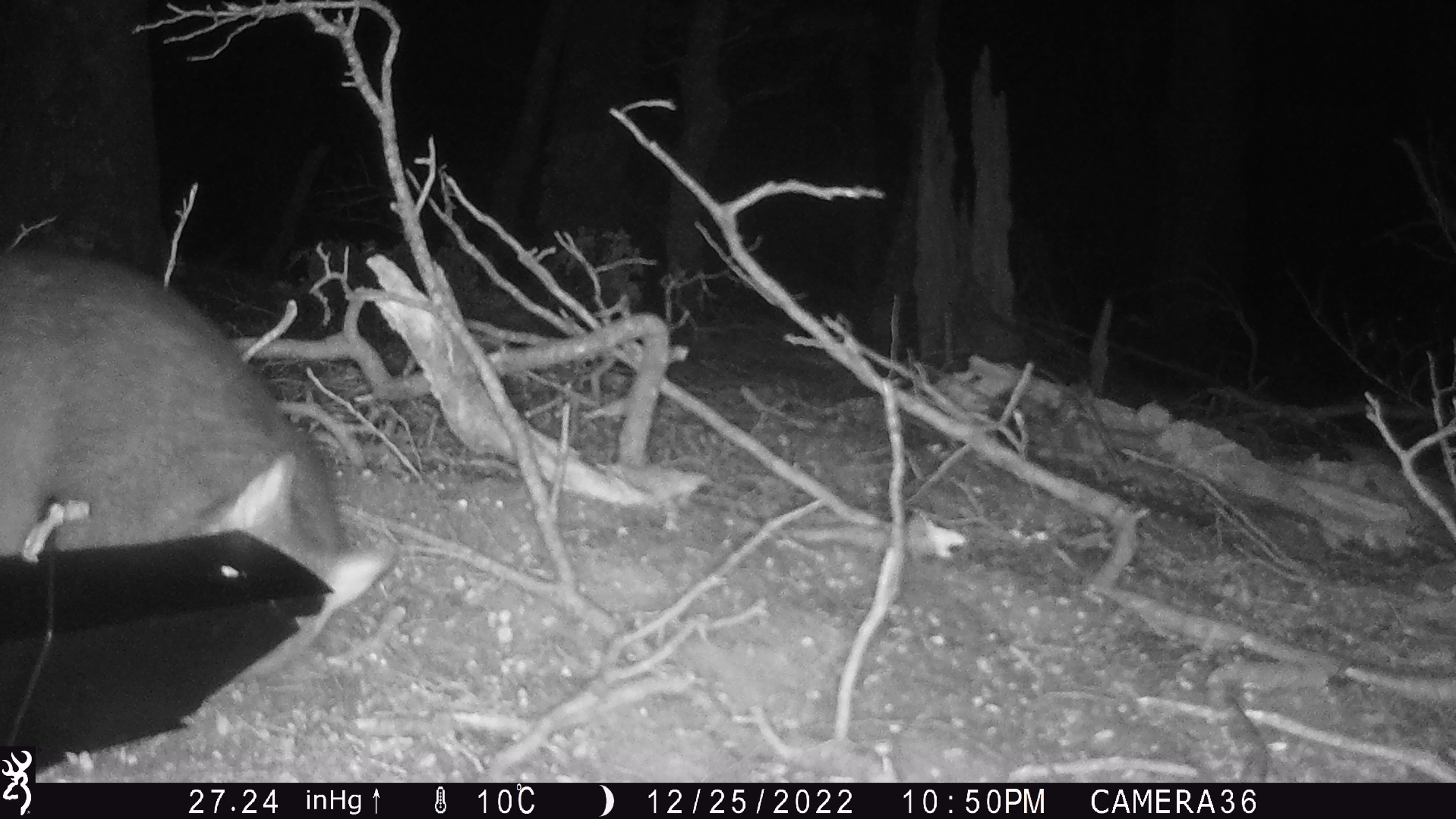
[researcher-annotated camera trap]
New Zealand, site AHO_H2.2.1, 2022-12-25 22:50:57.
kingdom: Animalia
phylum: Chordata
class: Mammalia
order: Diprotodontia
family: Phalangeridae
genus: Trichosurus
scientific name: Trichosurus vulpecula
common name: common brushtail possum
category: possum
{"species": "possum (common brushtail possum) (Trichosurus vulpecula)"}